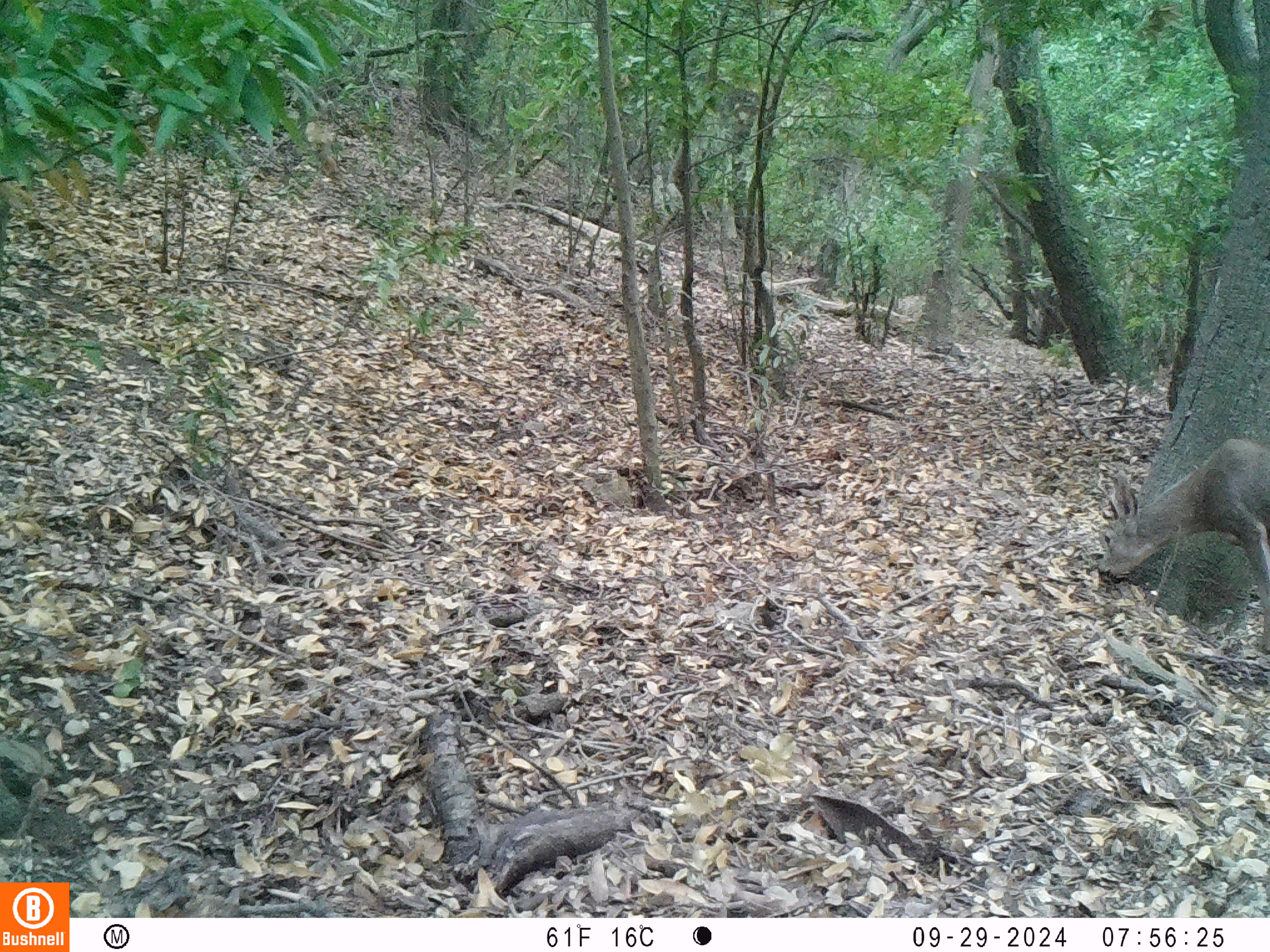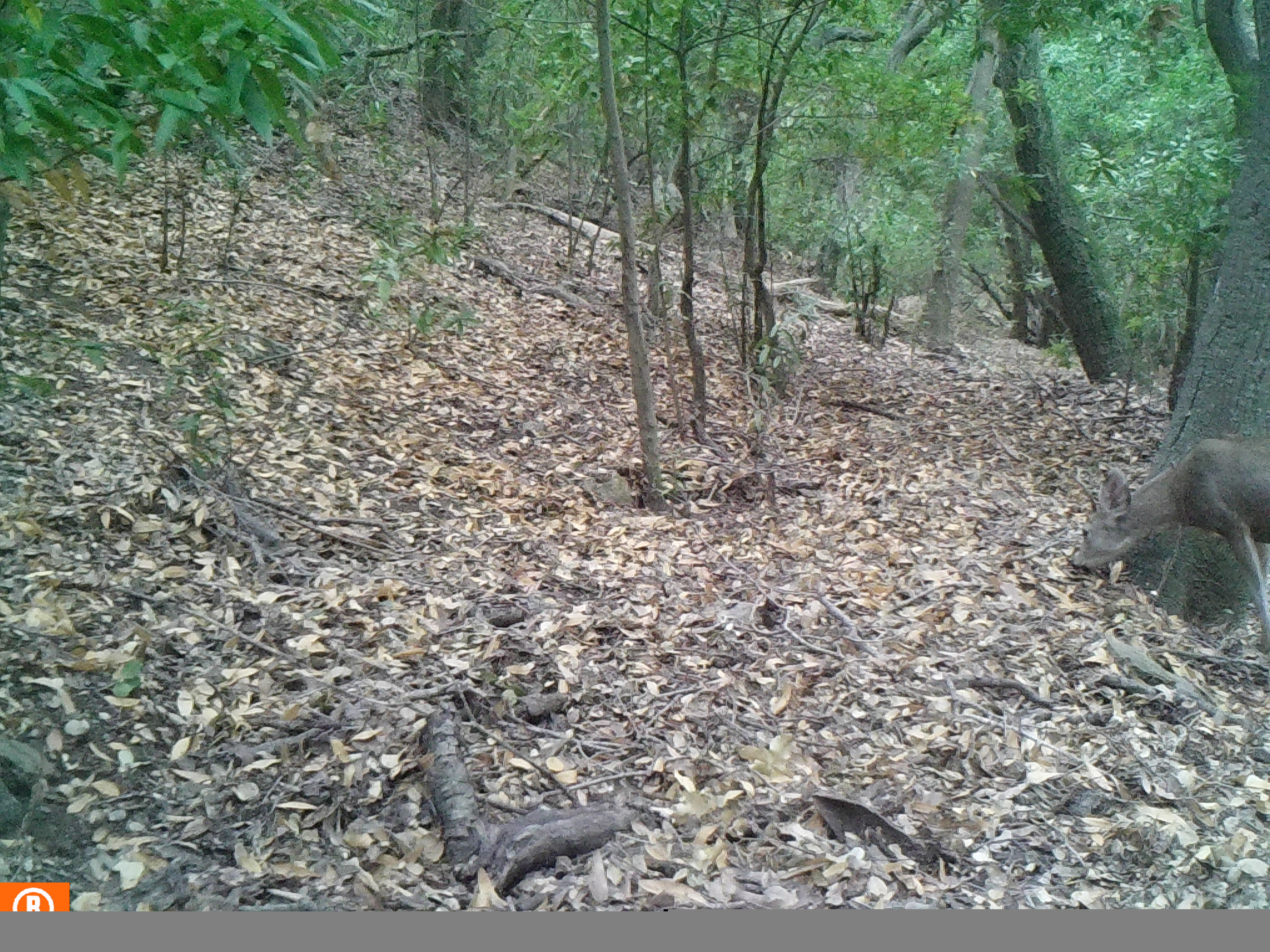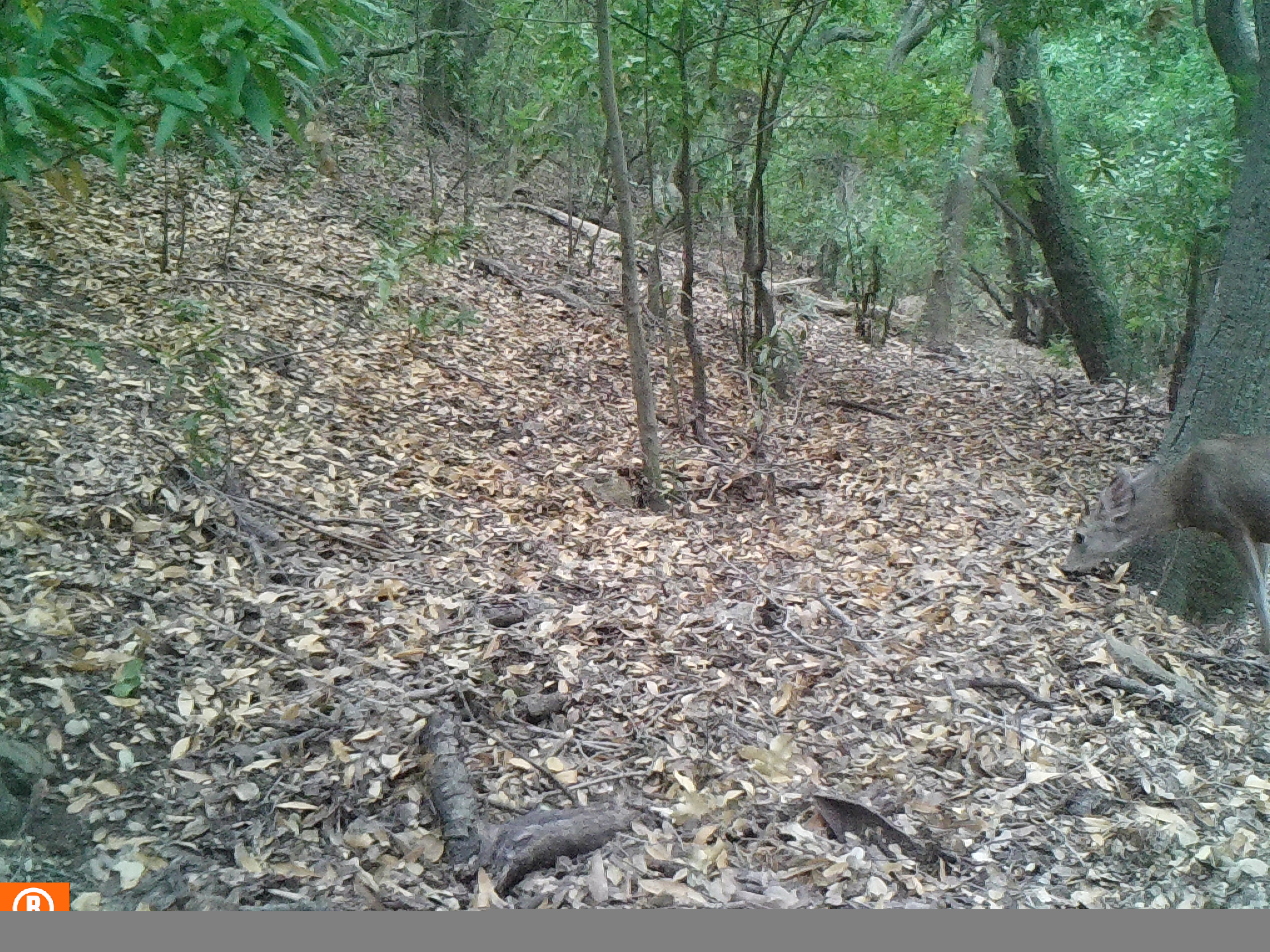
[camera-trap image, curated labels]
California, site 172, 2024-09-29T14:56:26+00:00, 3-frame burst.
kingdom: Animalia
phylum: Chordata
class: Mammalia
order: Artiodactyla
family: Cervidae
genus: Odocoileus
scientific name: Odocoileus hemionus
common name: mule deer